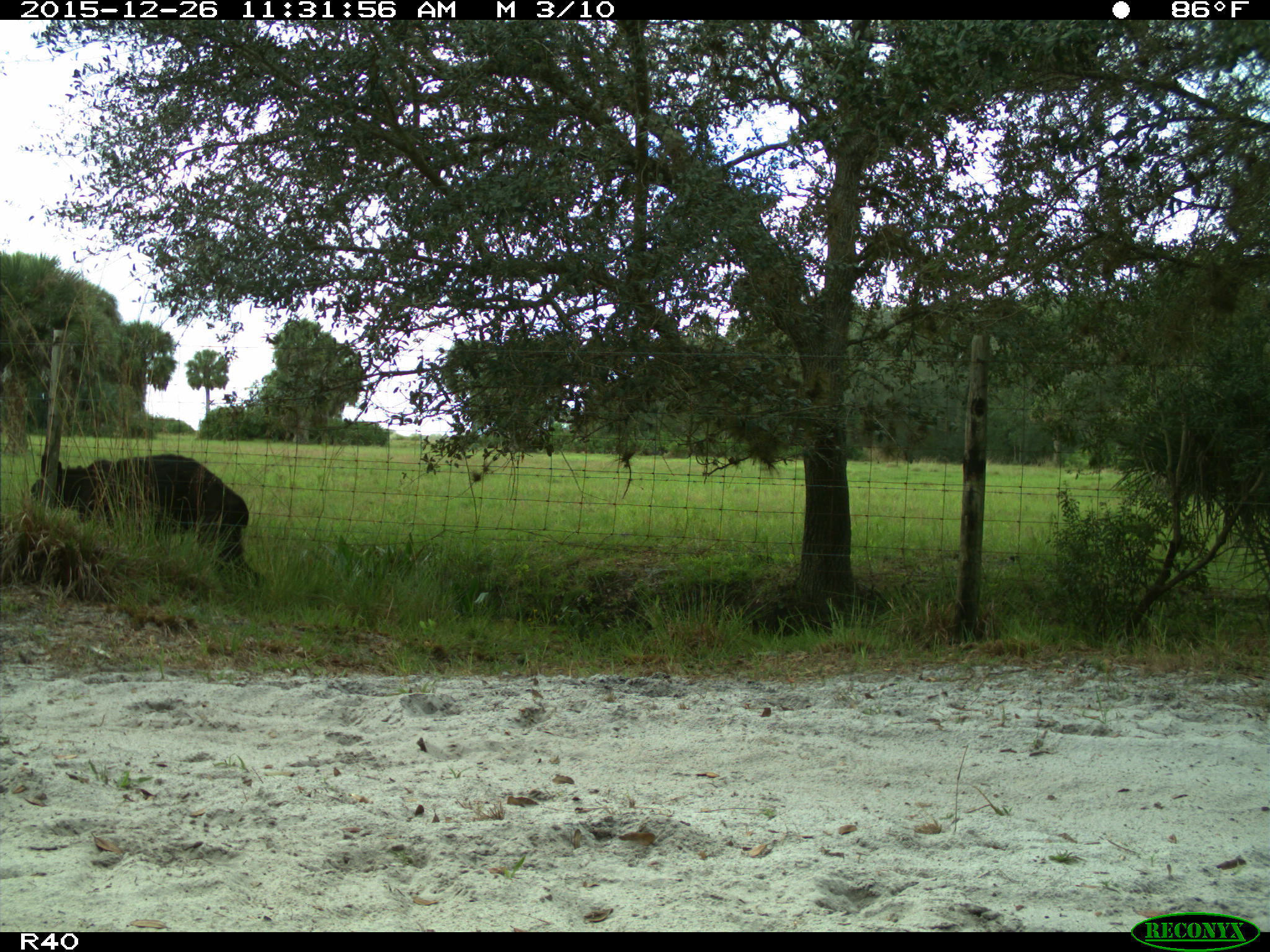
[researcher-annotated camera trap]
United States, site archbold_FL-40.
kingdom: Animalia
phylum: Chordata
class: Mammalia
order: Carnivora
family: Ursidae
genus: Ursus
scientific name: Ursus americanus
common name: american black bear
Ursus americanus (american black bear).